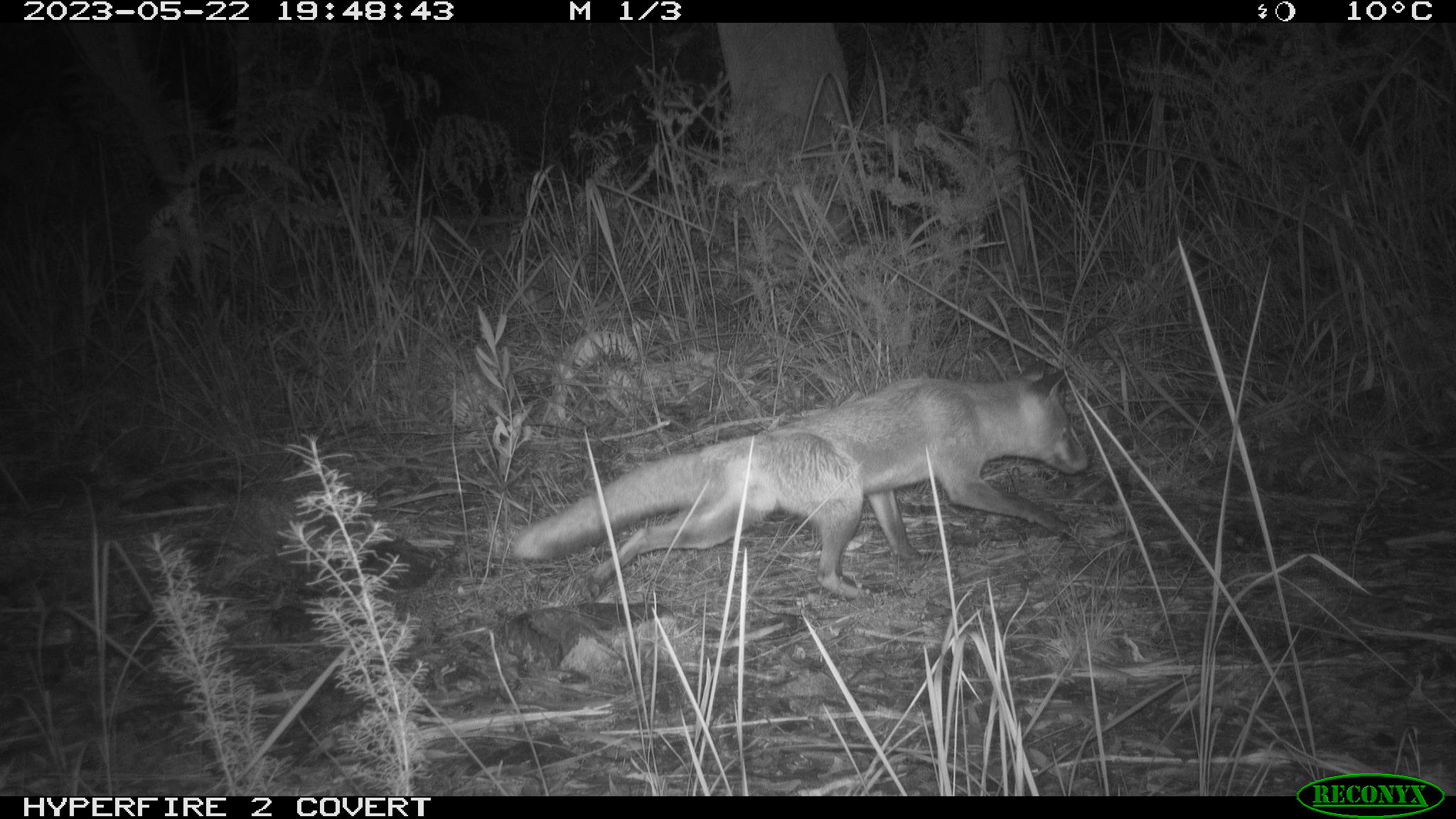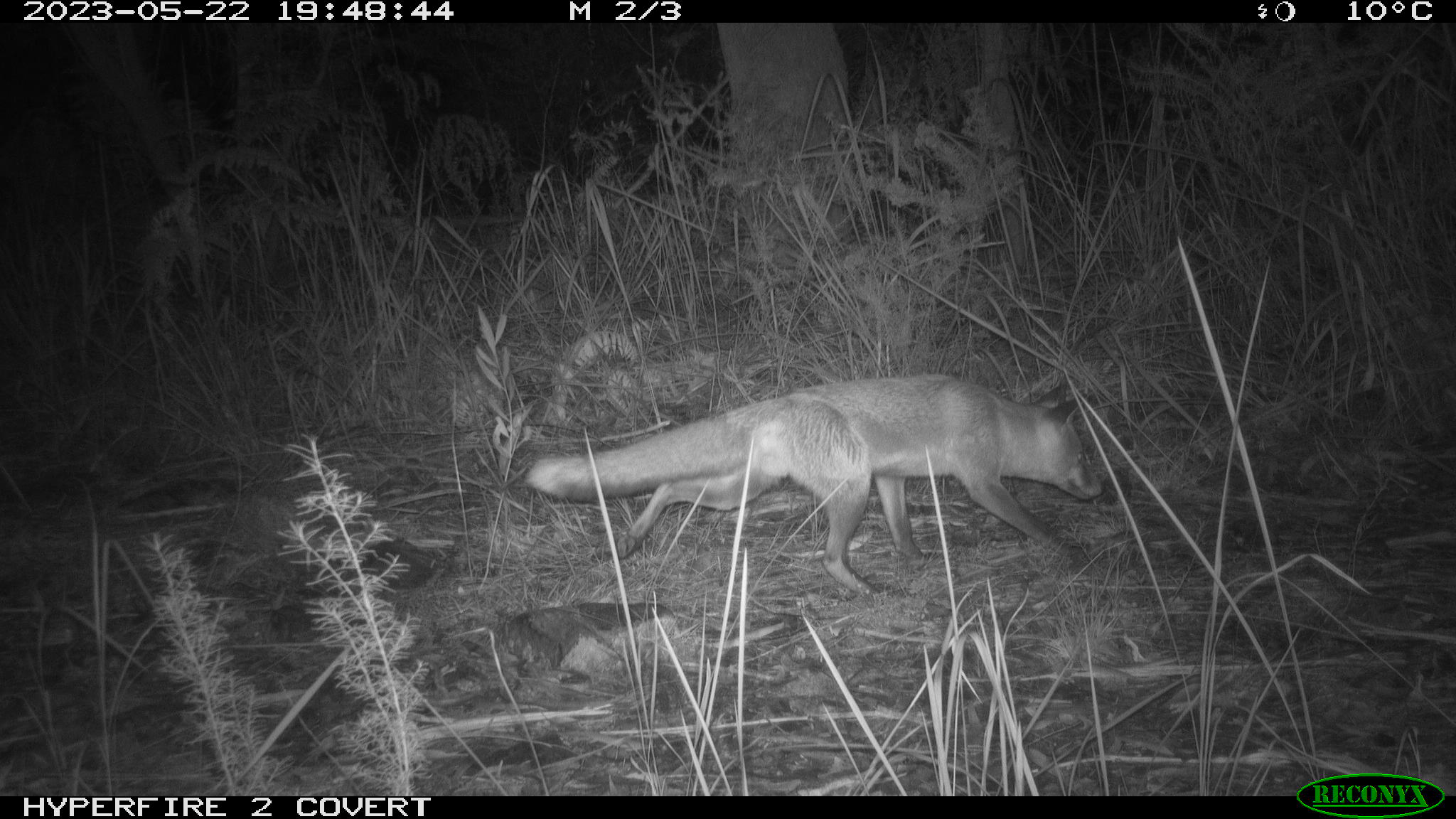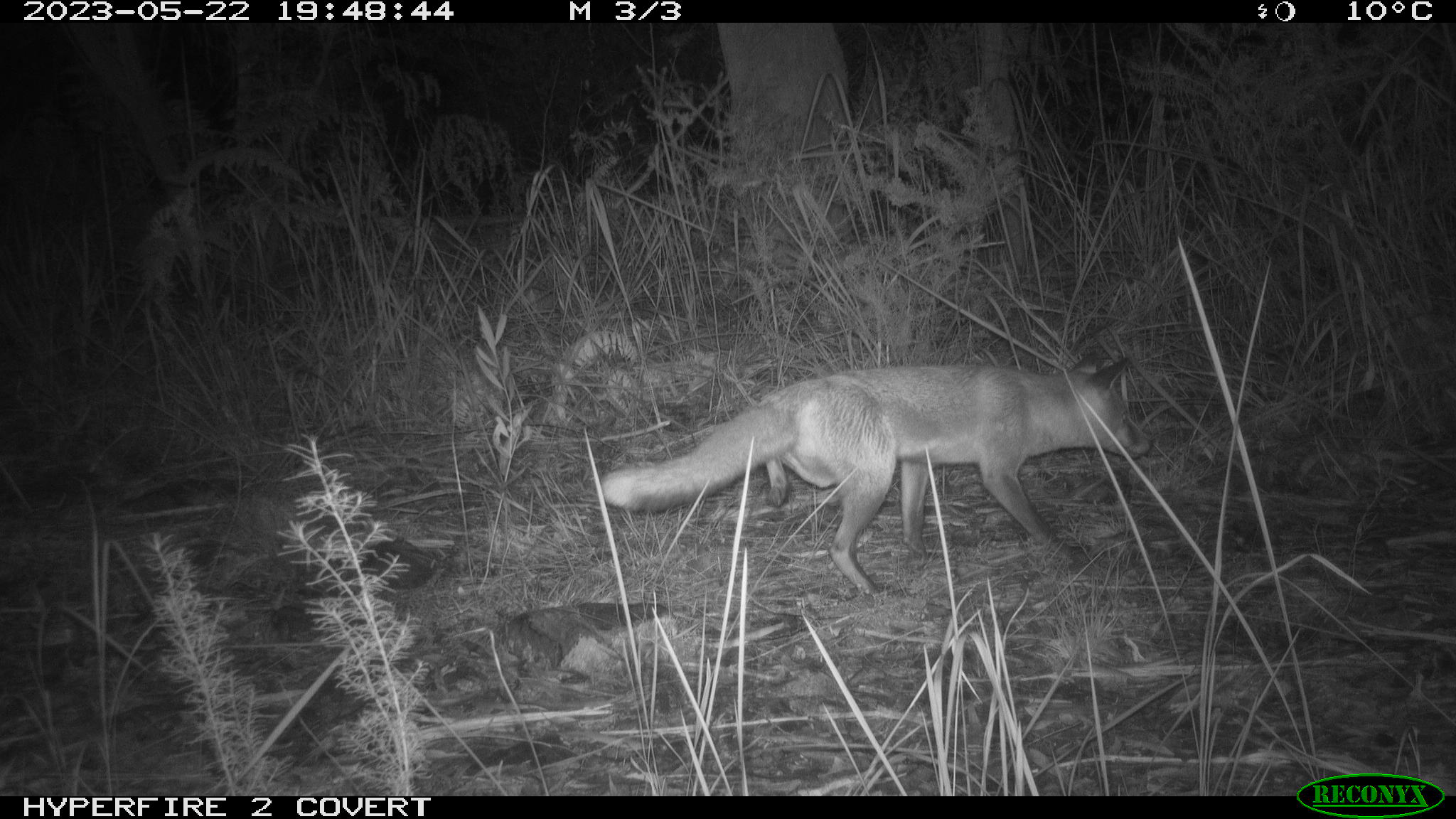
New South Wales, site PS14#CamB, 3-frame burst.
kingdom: Animalia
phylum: Chordata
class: Mammalia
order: Carnivora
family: Canidae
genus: Vulpes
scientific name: Vulpes vulpes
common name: red fox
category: fox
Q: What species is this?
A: Fox (red fox) (Vulpes vulpes).